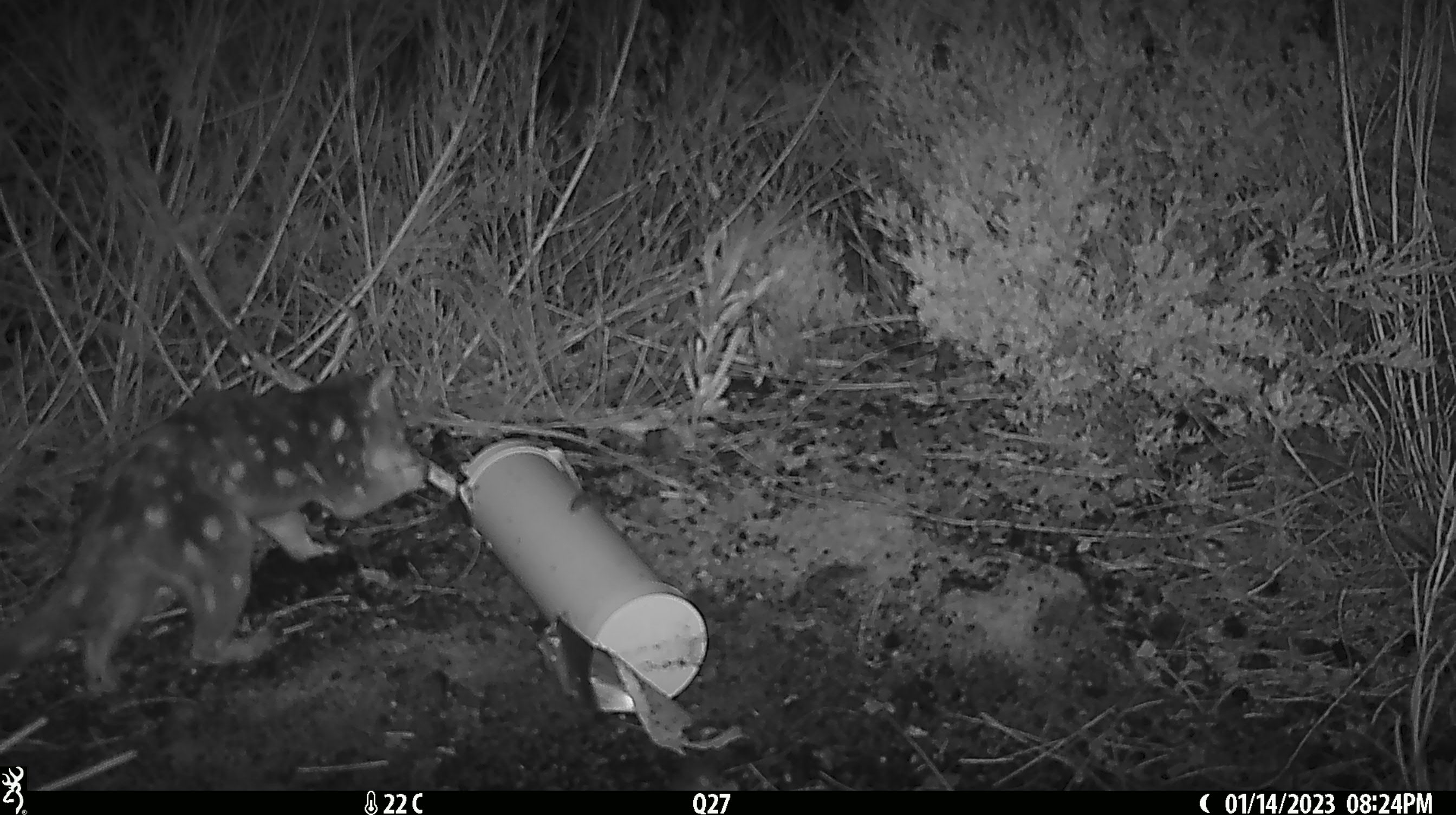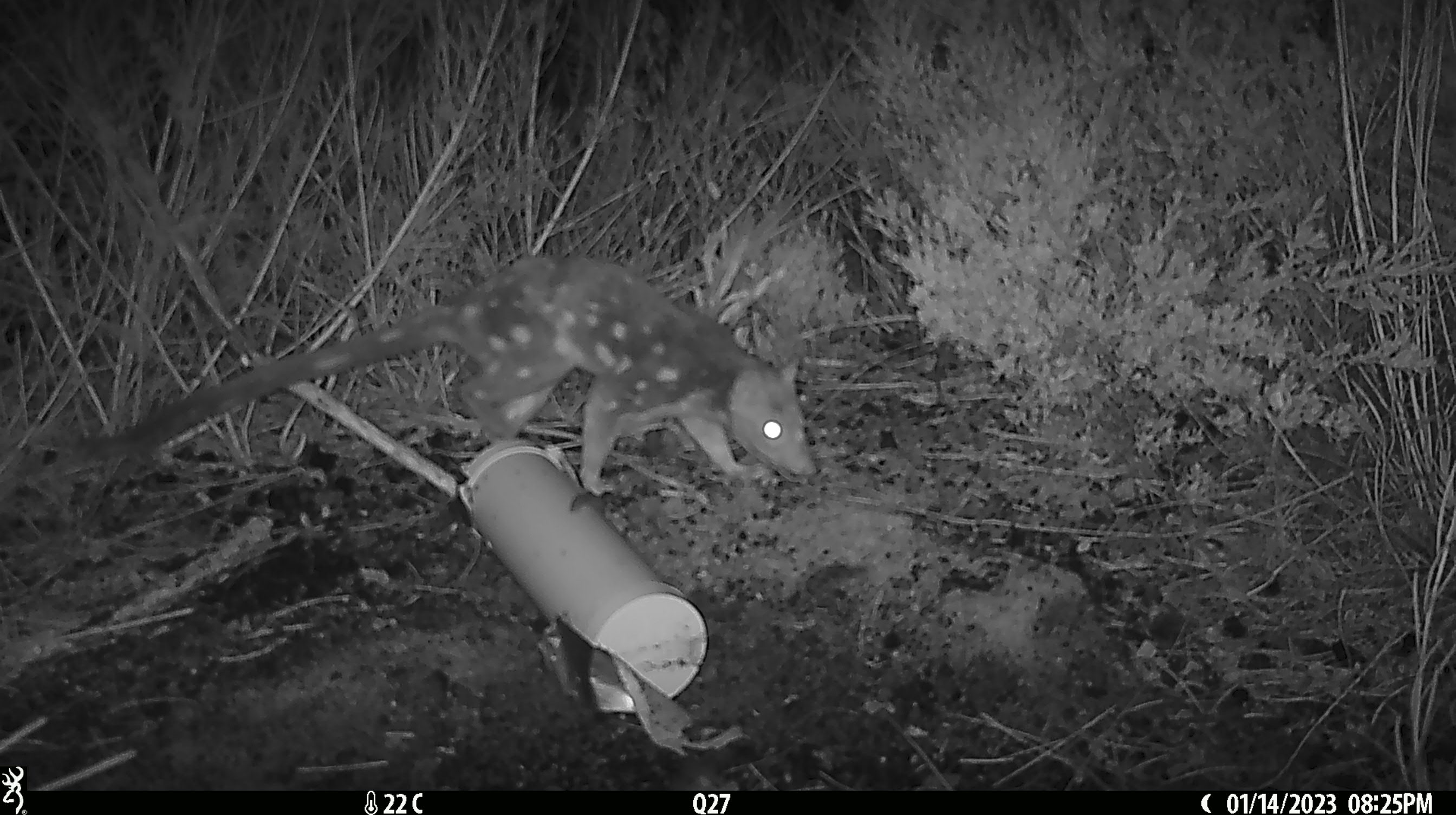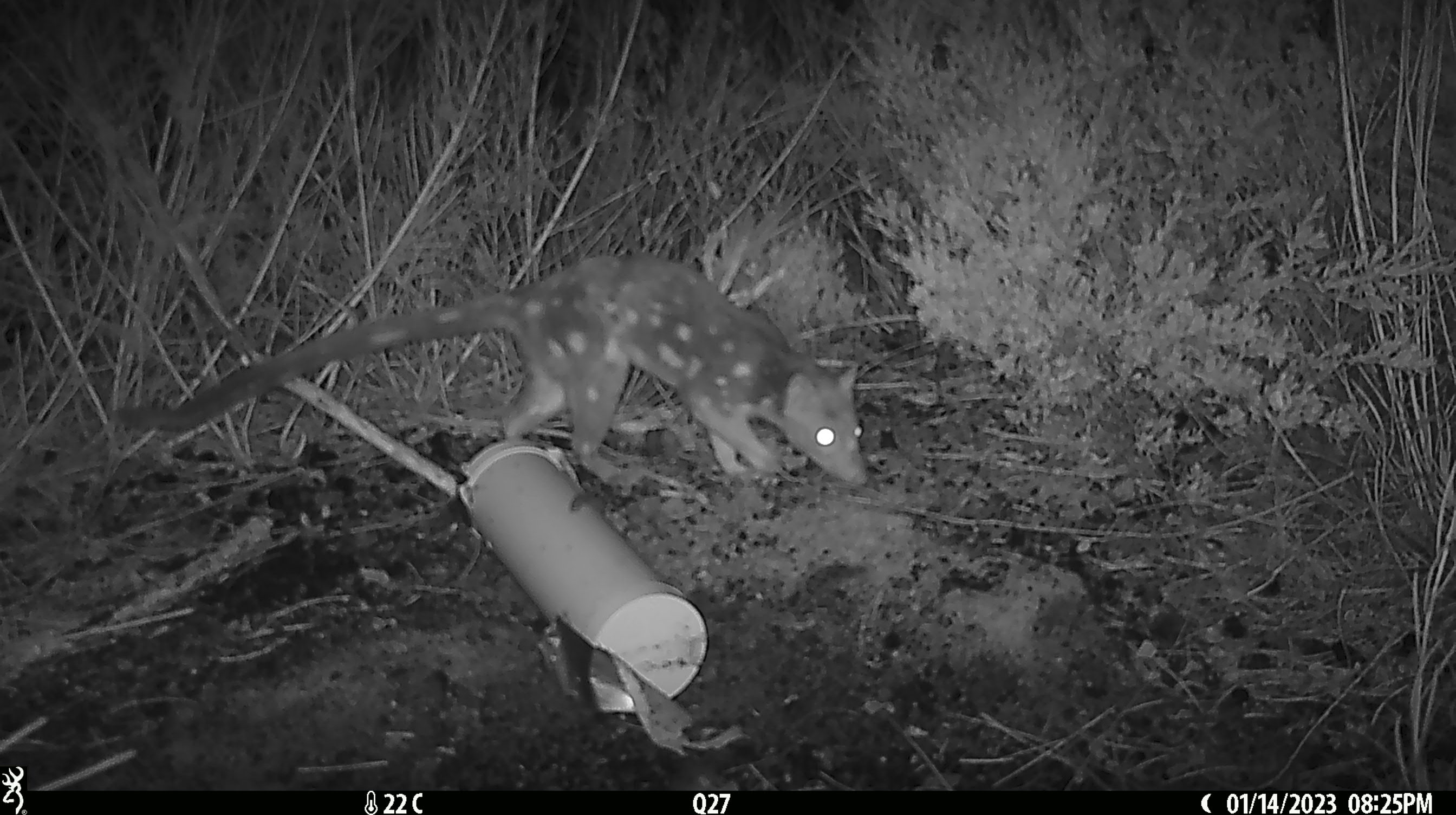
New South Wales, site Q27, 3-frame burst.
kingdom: Animalia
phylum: Chordata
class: Mammalia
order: Dasyuromorphia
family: Dasyuridae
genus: Dasyurus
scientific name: Dasyurus maculatus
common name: spotted-tailed quoll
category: quoll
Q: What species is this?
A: Quoll (spotted-tailed quoll) (Dasyurus maculatus).